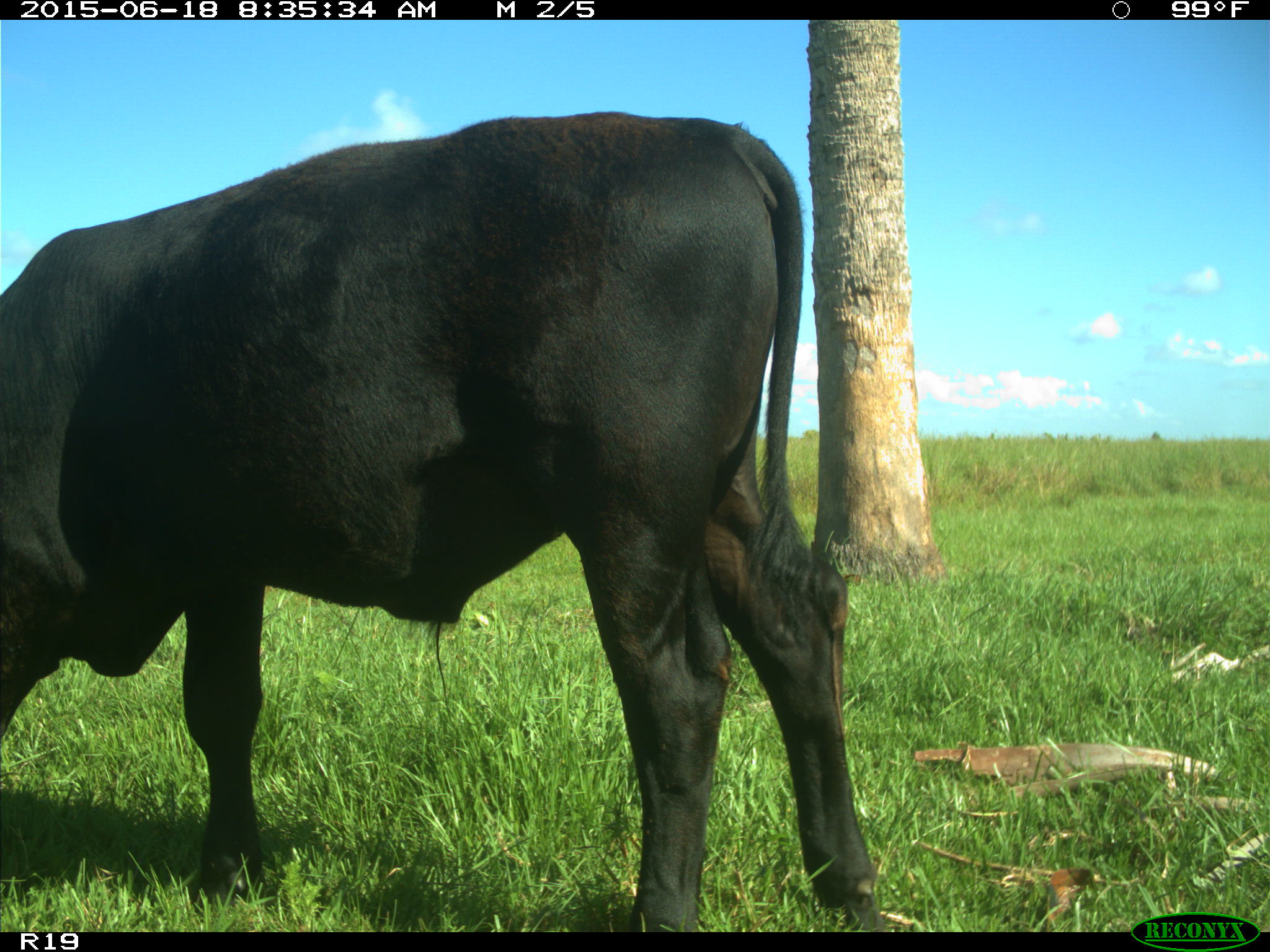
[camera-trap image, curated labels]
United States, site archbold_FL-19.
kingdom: Animalia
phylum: Chordata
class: Mammalia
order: Artiodactyla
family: Bovidae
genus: Bos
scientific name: Bos taurus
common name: domestic cow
Bos taurus (domestic cow).